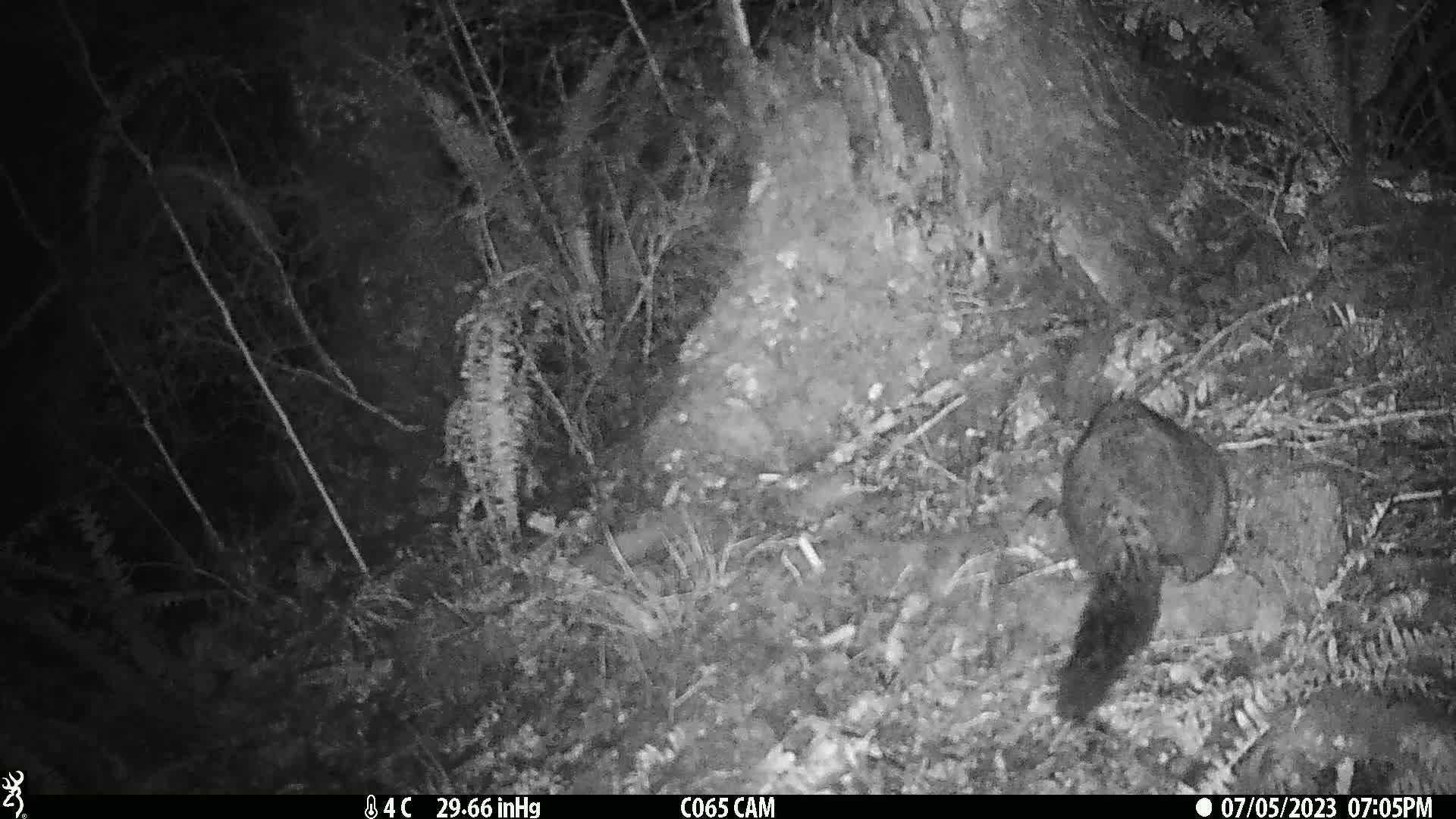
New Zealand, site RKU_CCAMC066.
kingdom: Animalia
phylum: Chordata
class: Mammalia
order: Diprotodontia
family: Phalangeridae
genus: Trichosurus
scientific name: Trichosurus vulpecula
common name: common brushtail possum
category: possum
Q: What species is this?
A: Possum (common brushtail possum) (Trichosurus vulpecula).